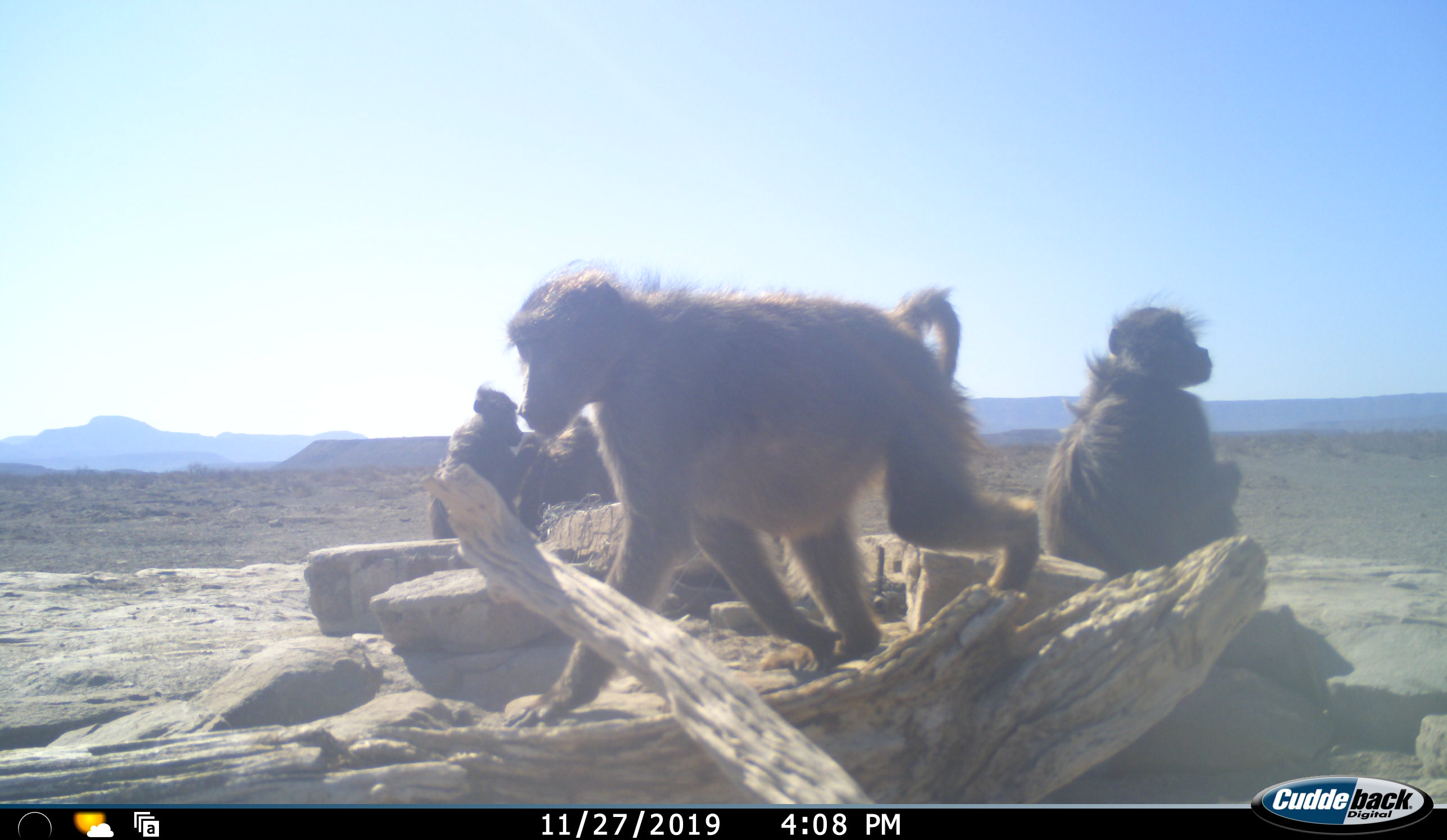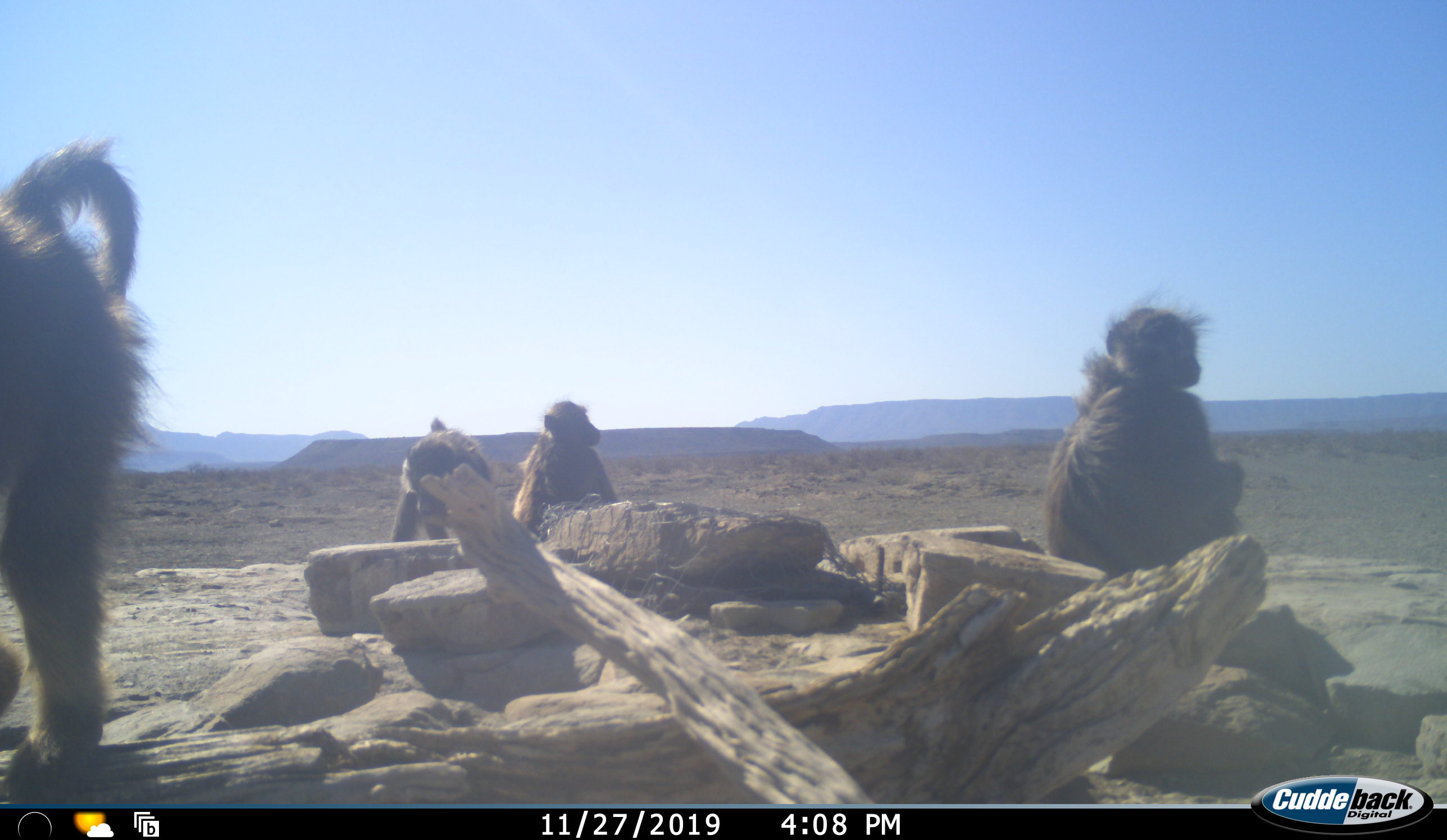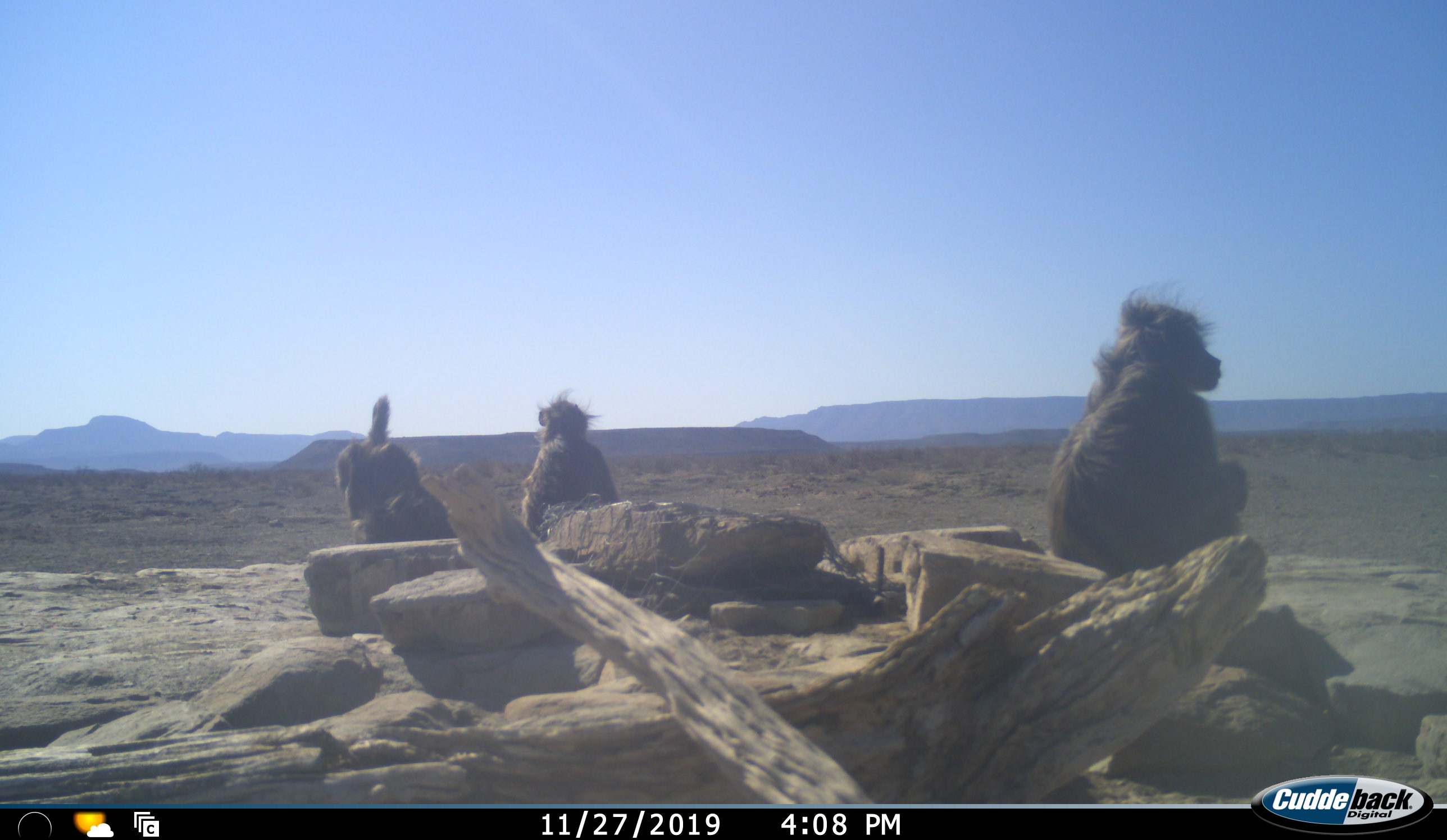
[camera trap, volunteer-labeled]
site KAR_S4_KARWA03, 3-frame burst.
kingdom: Animalia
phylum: Chordata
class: Mammalia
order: Primates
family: Cercopithecidae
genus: Papio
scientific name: Papio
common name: baboon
Baboon (Papio), count 4. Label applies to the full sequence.